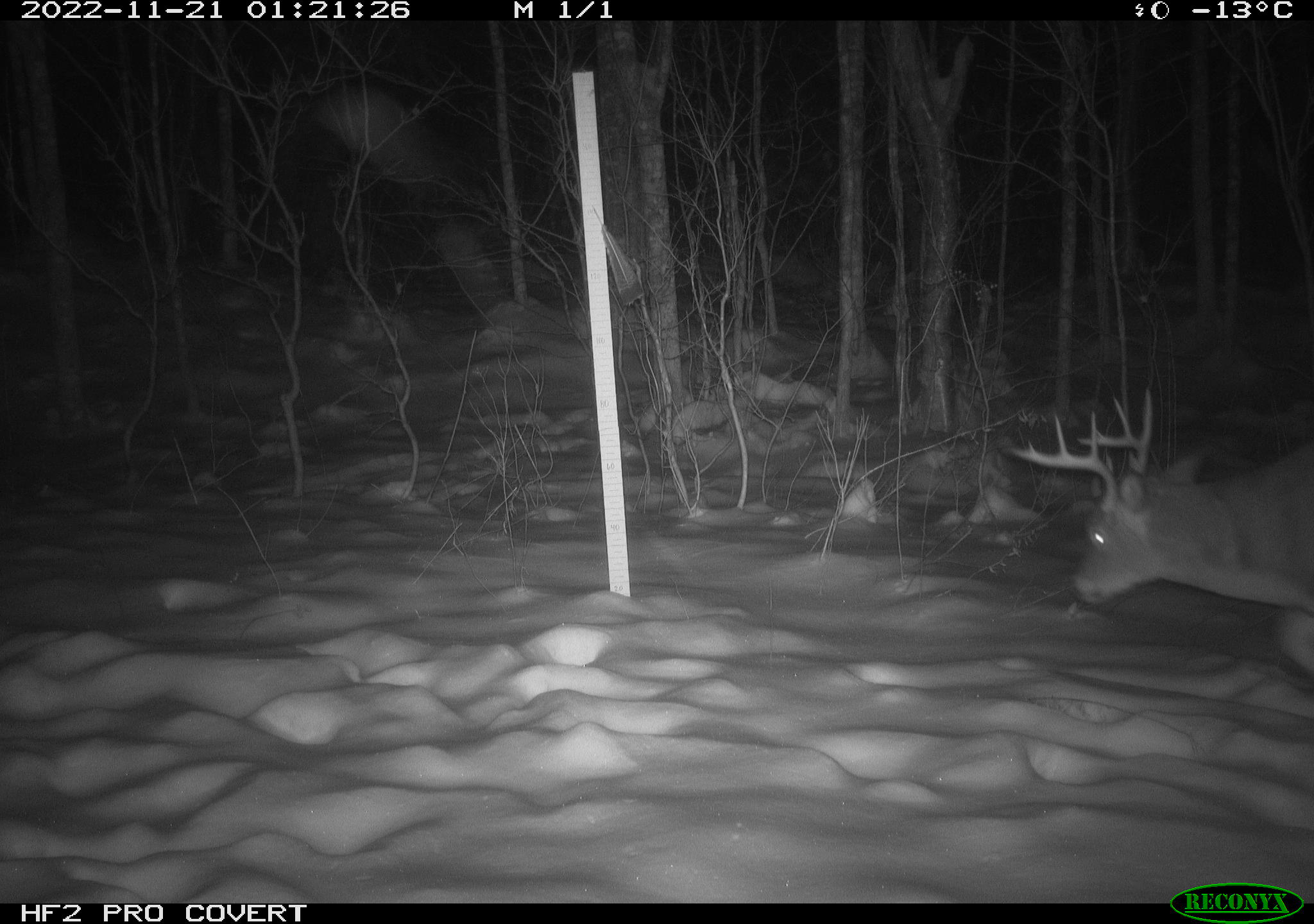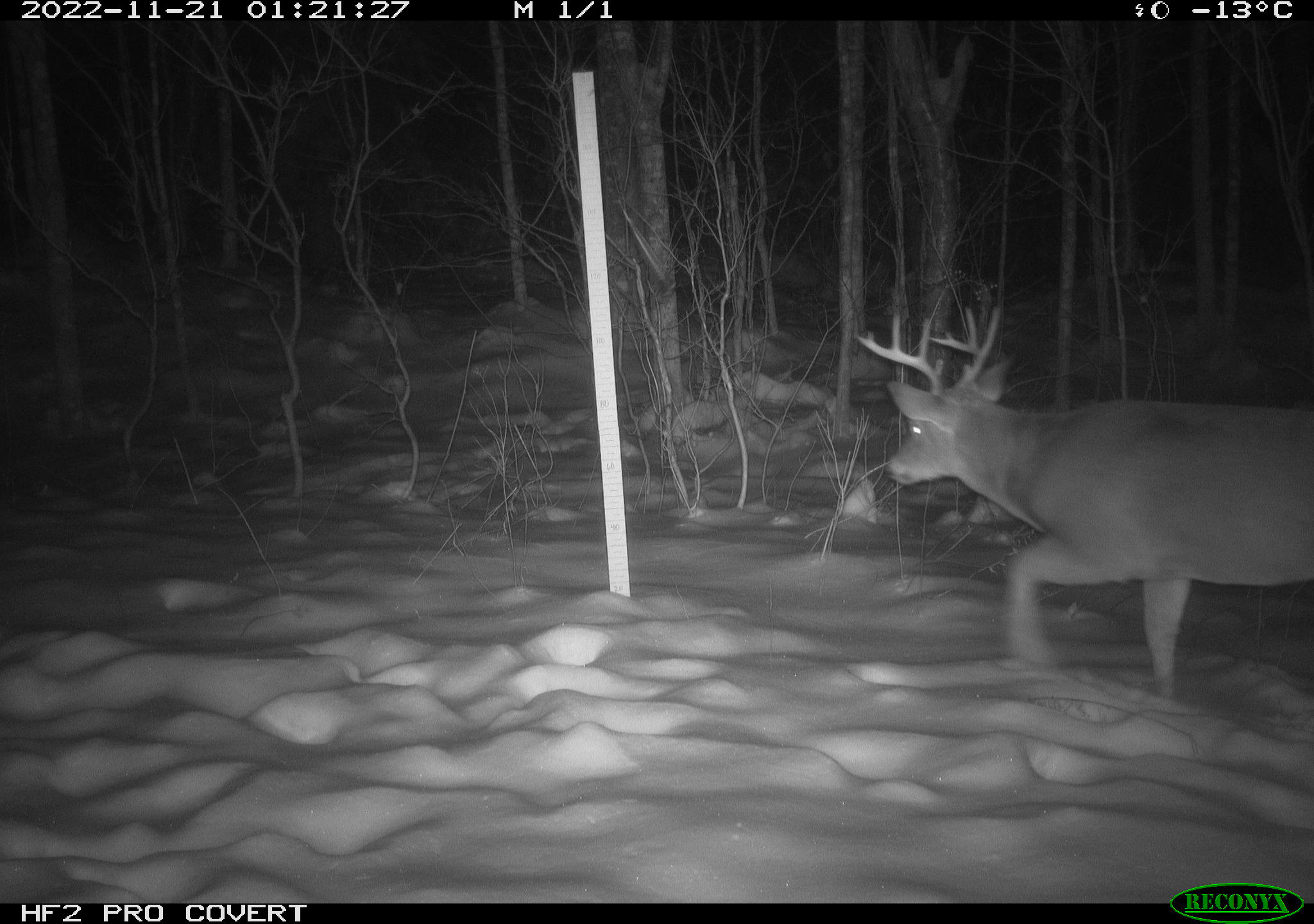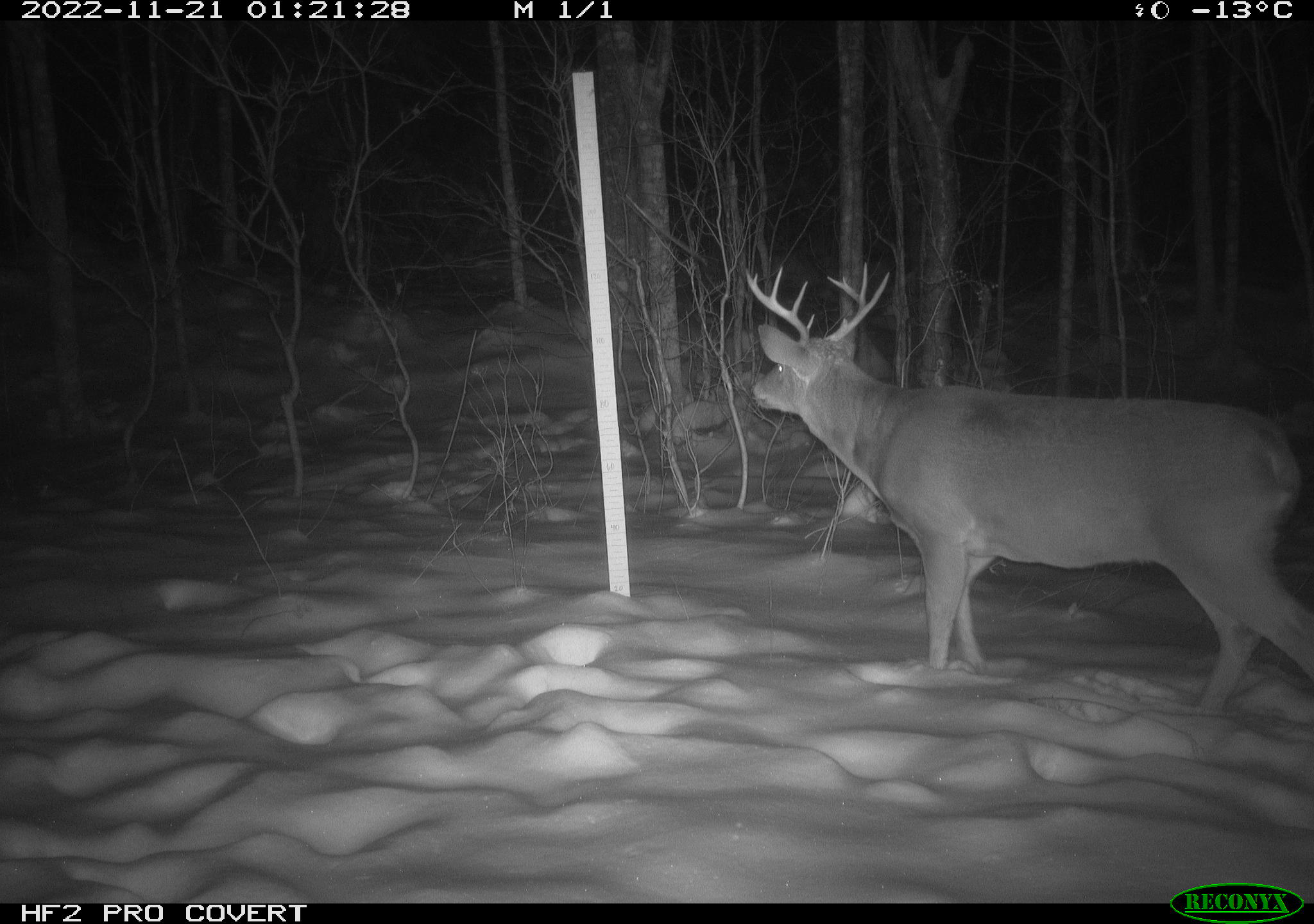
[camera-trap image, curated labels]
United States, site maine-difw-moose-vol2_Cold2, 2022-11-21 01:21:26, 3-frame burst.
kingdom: Animalia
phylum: Chordata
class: Mammalia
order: Artiodactyla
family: Cervidae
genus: Odocoileus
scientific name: Odocoileus virginianus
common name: white-tailed deer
White-tailed deer (Odocoileus virginianus).